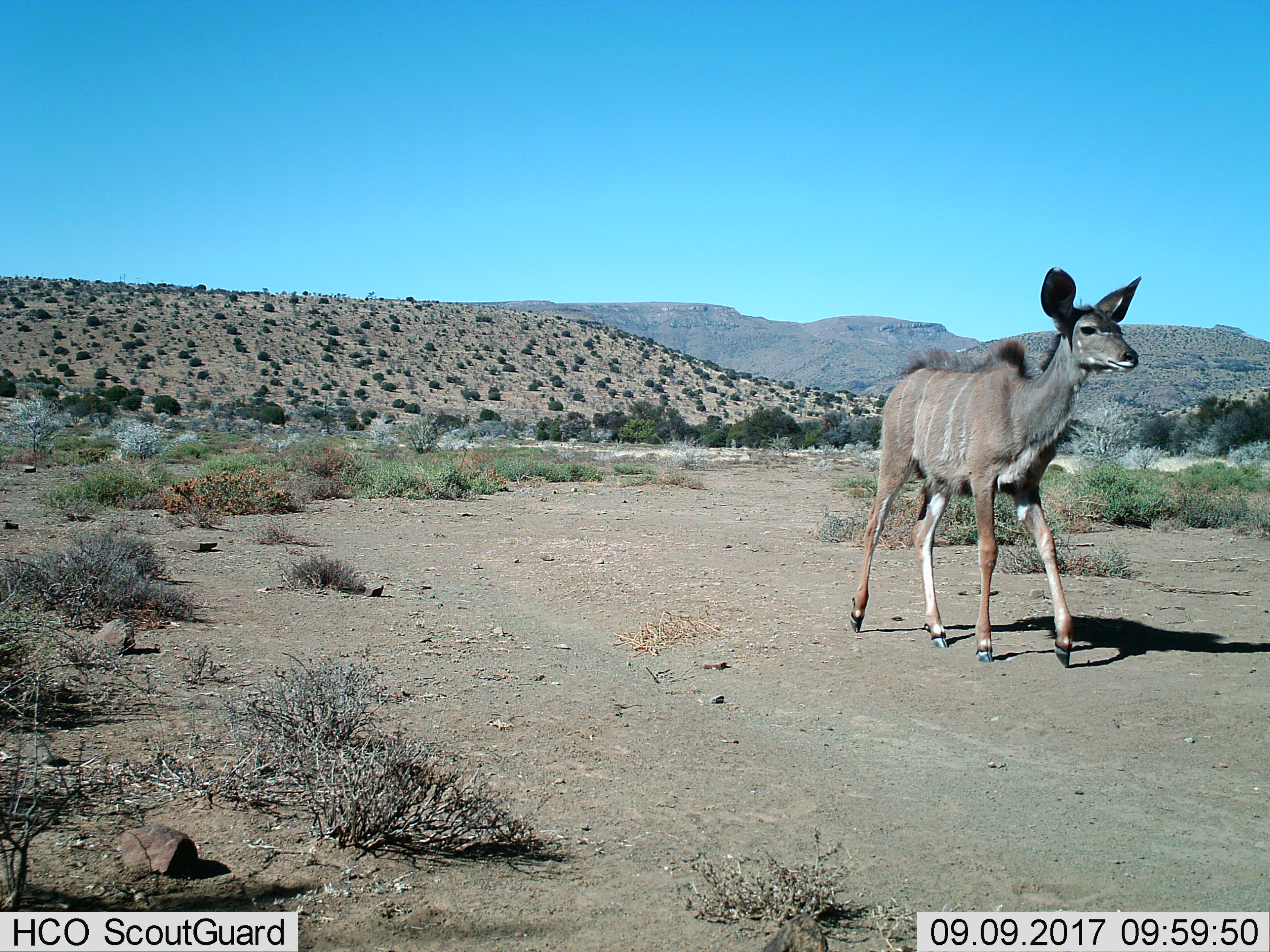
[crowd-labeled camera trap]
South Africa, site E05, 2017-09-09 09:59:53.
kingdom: Animalia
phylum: Chordata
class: Mammalia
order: Artiodactyla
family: Bovidae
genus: Tragelaphus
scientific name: Tragelaphus strepsiceros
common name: greater kudu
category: kudu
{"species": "kudu (greater kudu) (Tragelaphus strepsiceros)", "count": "1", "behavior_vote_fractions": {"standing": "0%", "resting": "0%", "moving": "100%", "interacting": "0%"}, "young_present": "12%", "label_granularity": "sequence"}